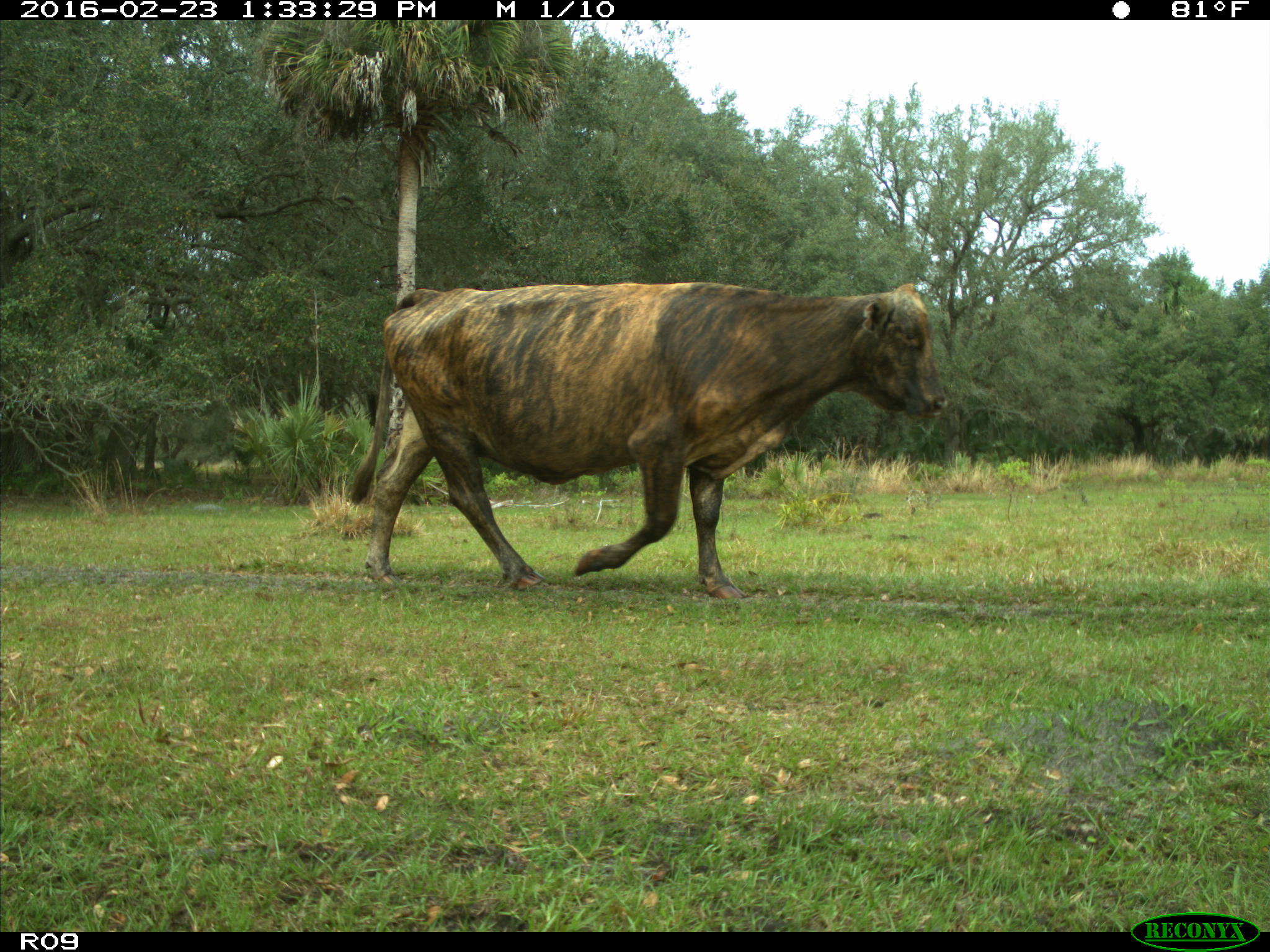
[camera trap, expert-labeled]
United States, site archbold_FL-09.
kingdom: Animalia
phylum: Chordata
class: Mammalia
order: Artiodactyla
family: Bovidae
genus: Bos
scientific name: Bos taurus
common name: domestic cow